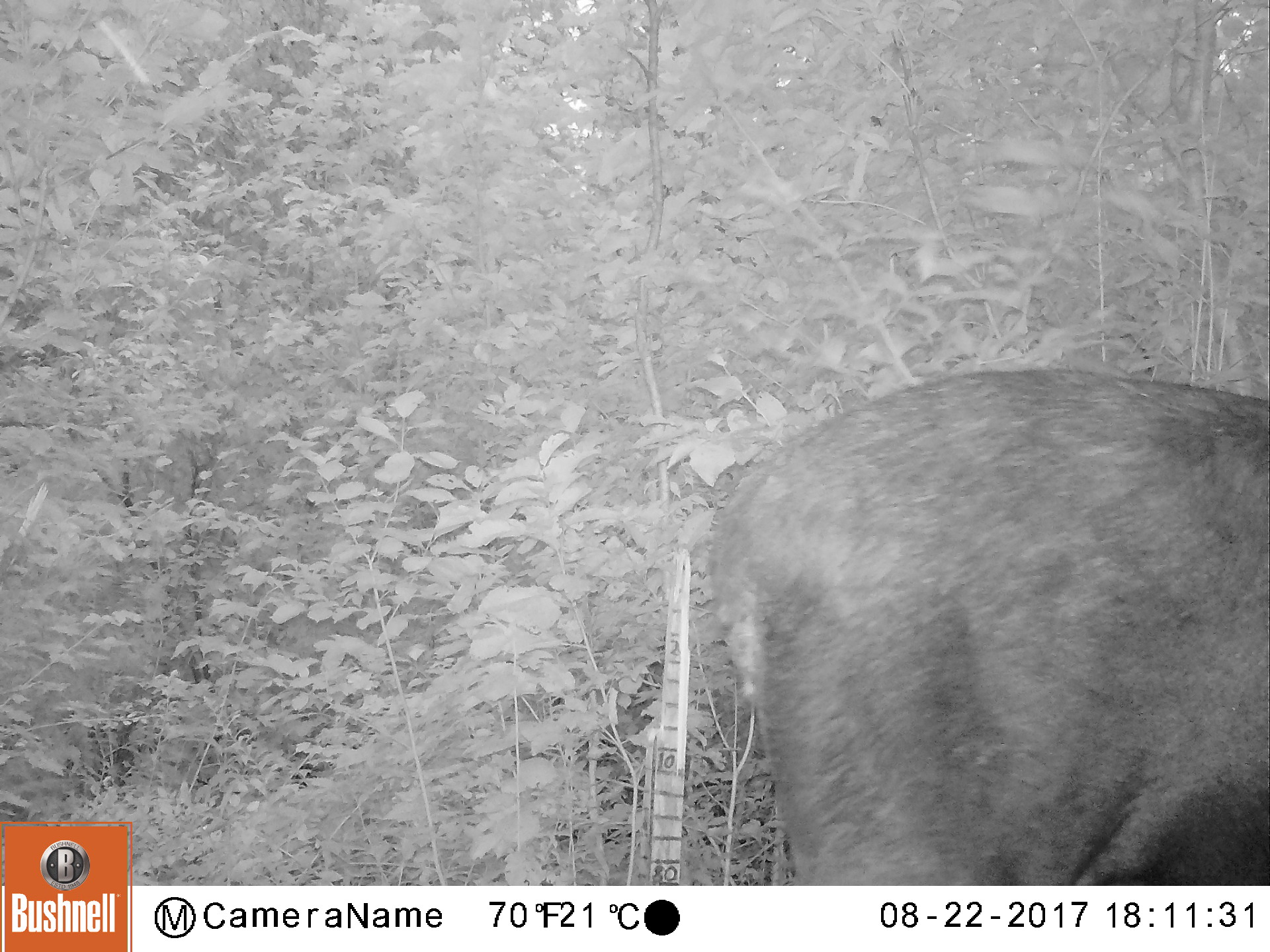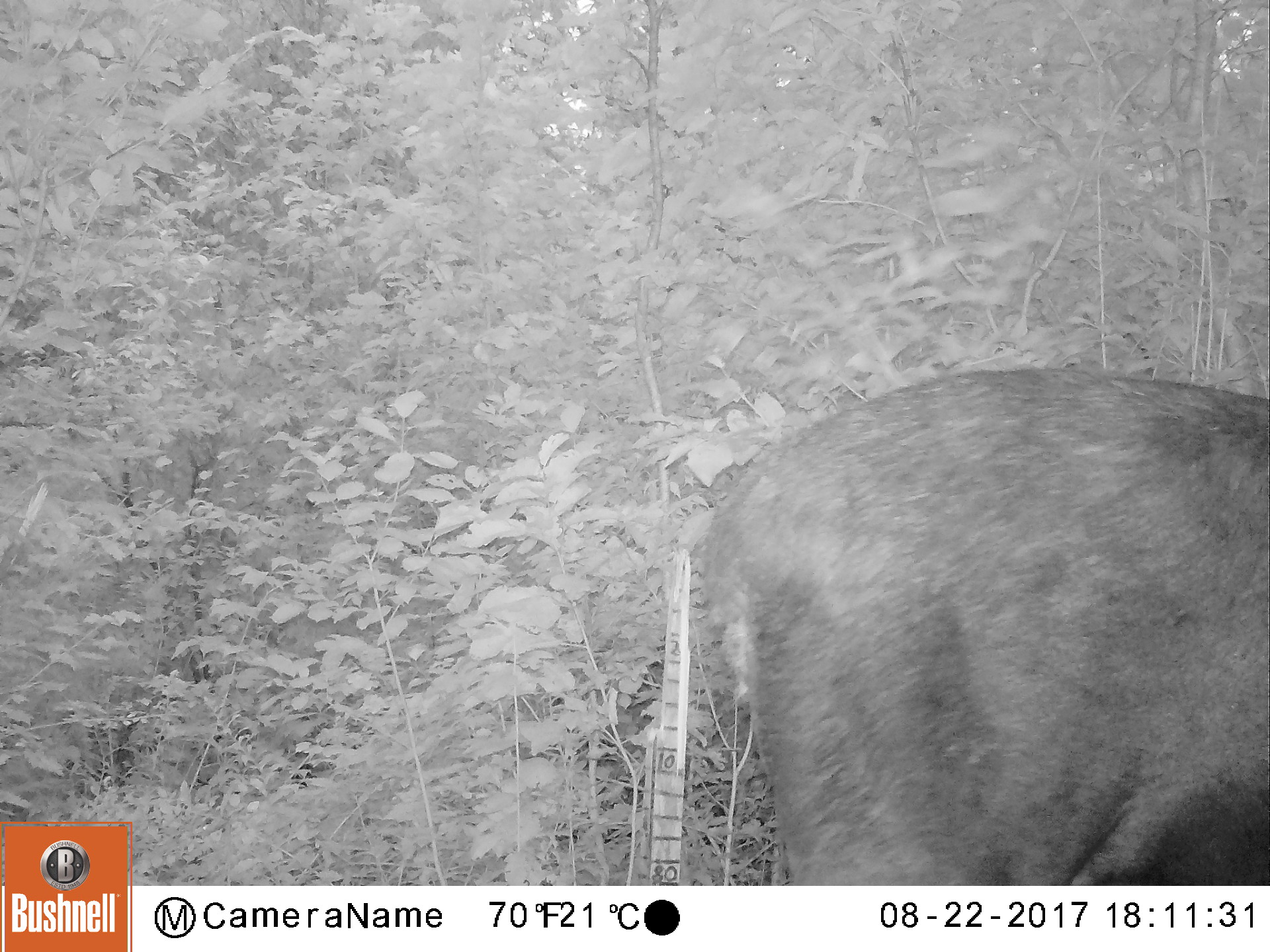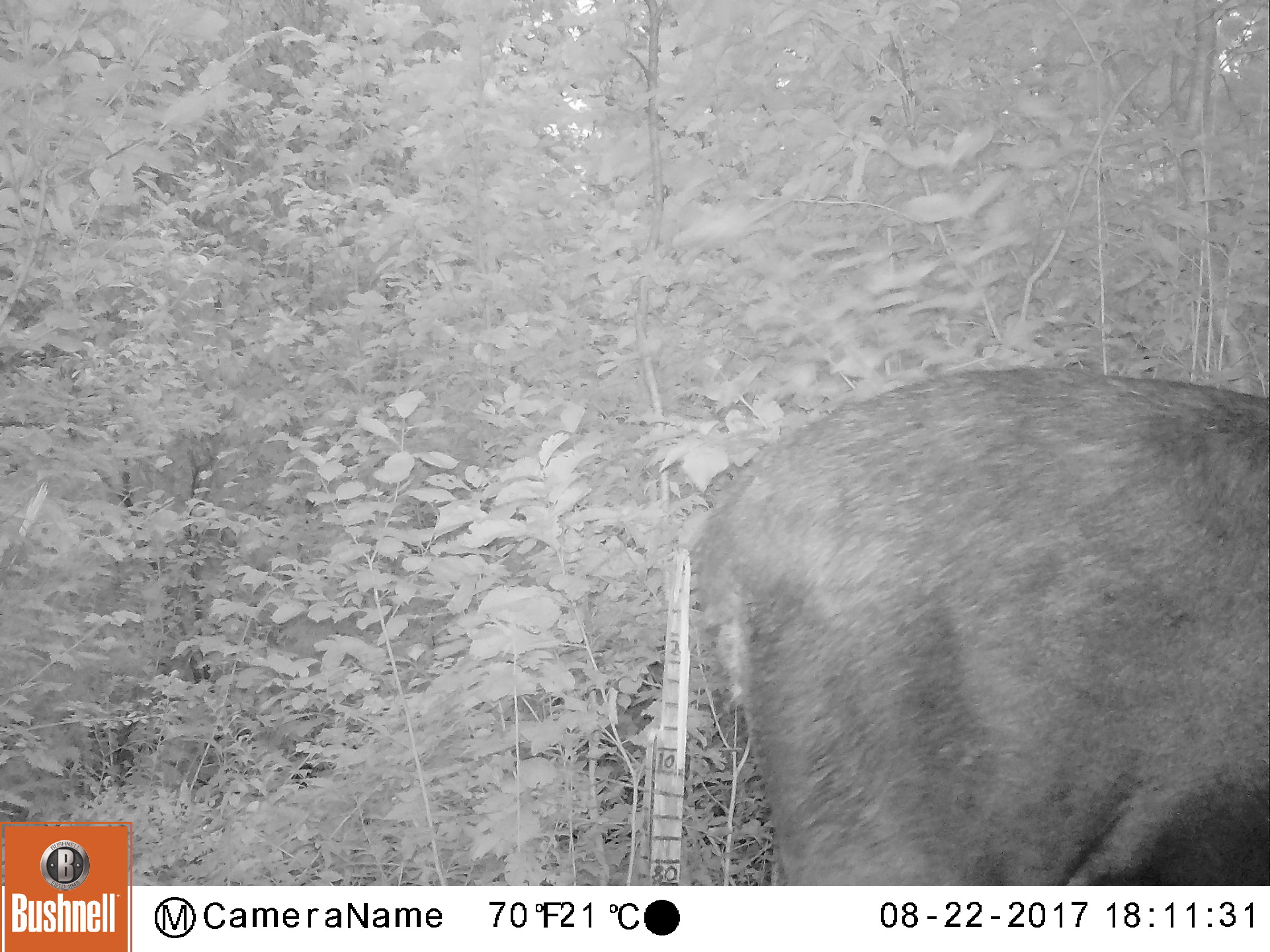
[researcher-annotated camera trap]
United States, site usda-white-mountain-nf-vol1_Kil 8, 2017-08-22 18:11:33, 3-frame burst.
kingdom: Animalia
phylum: Chordata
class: Mammalia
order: Artiodactyla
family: Cervidae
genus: Alces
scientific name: Alces alces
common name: moose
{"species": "moose (Alces alces)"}